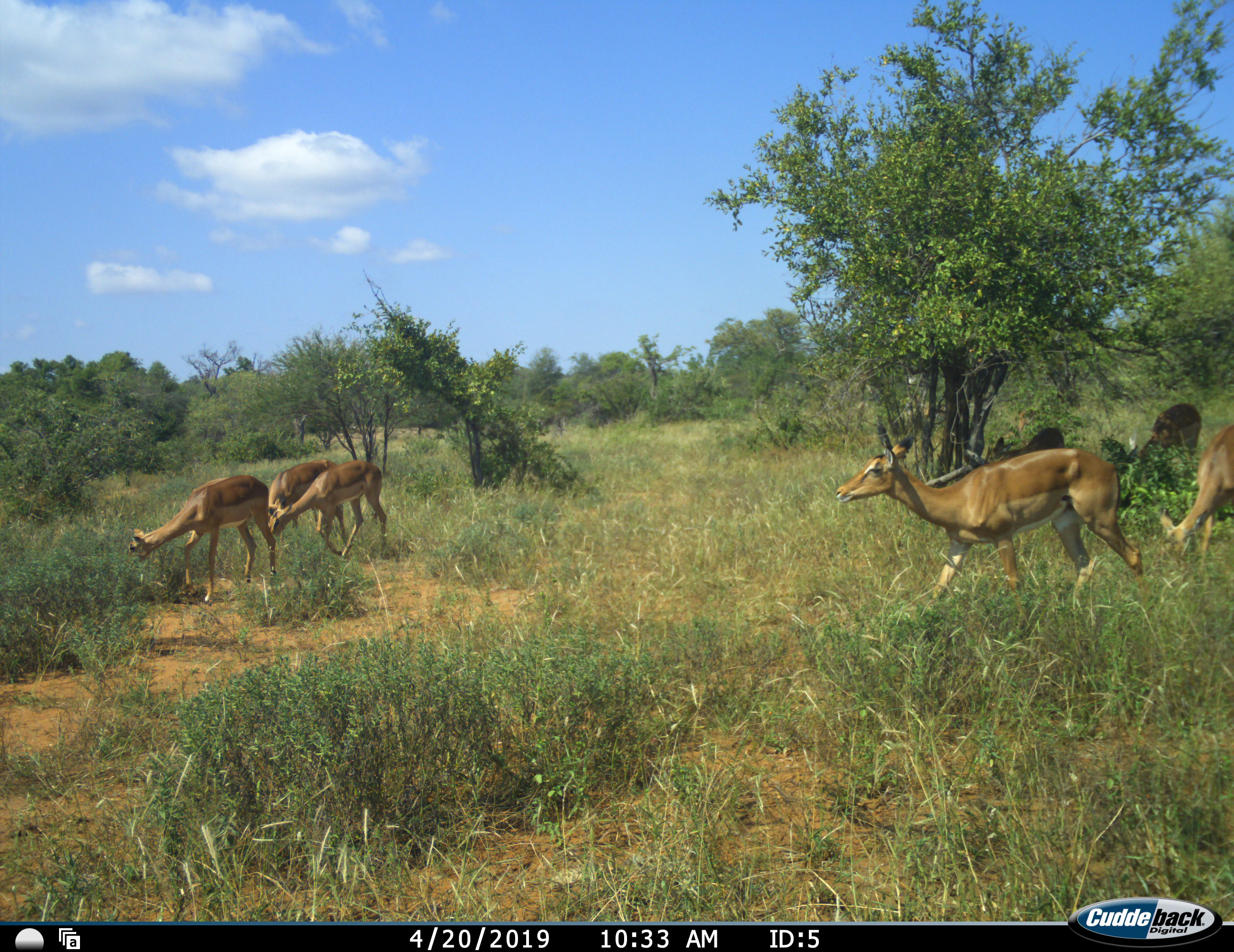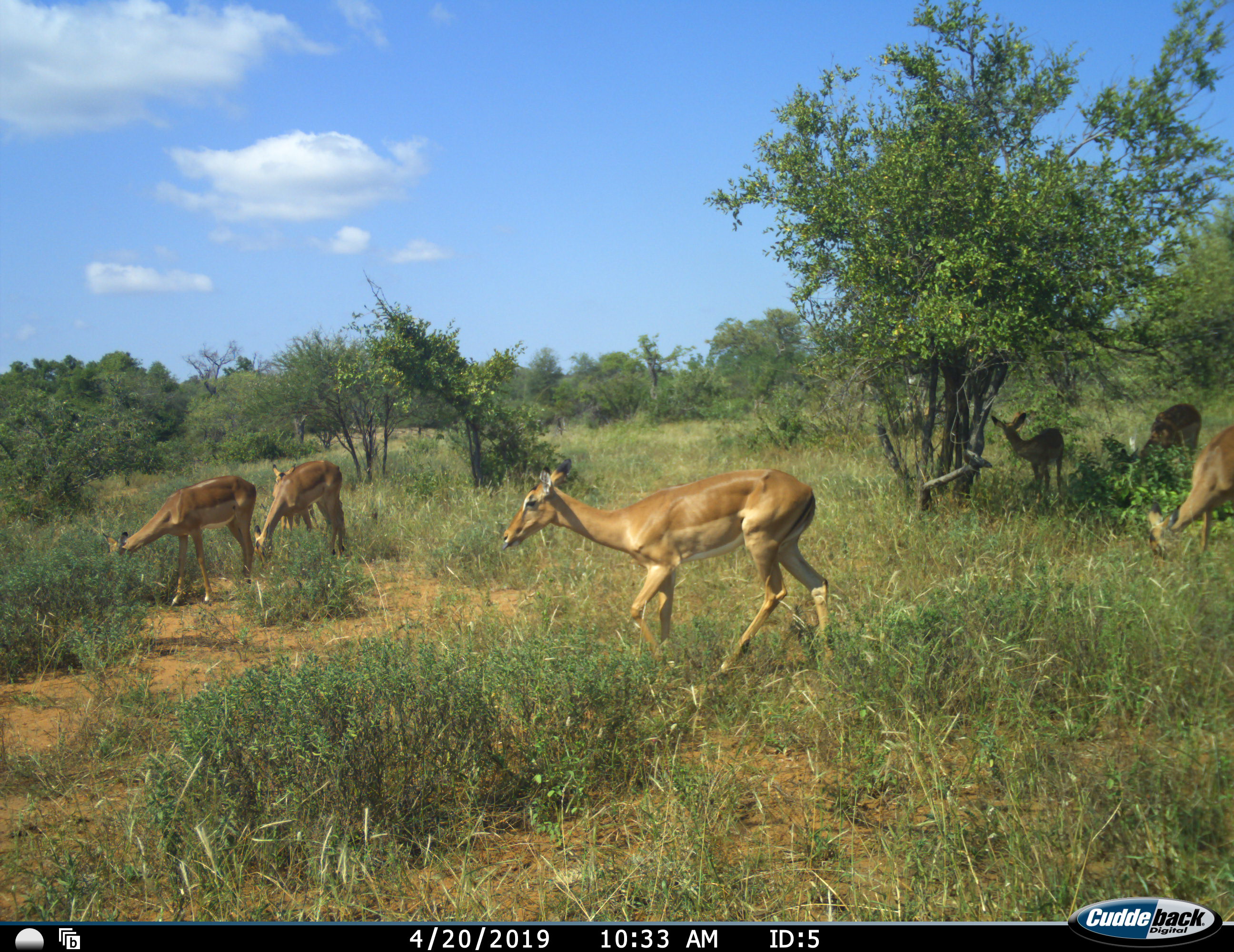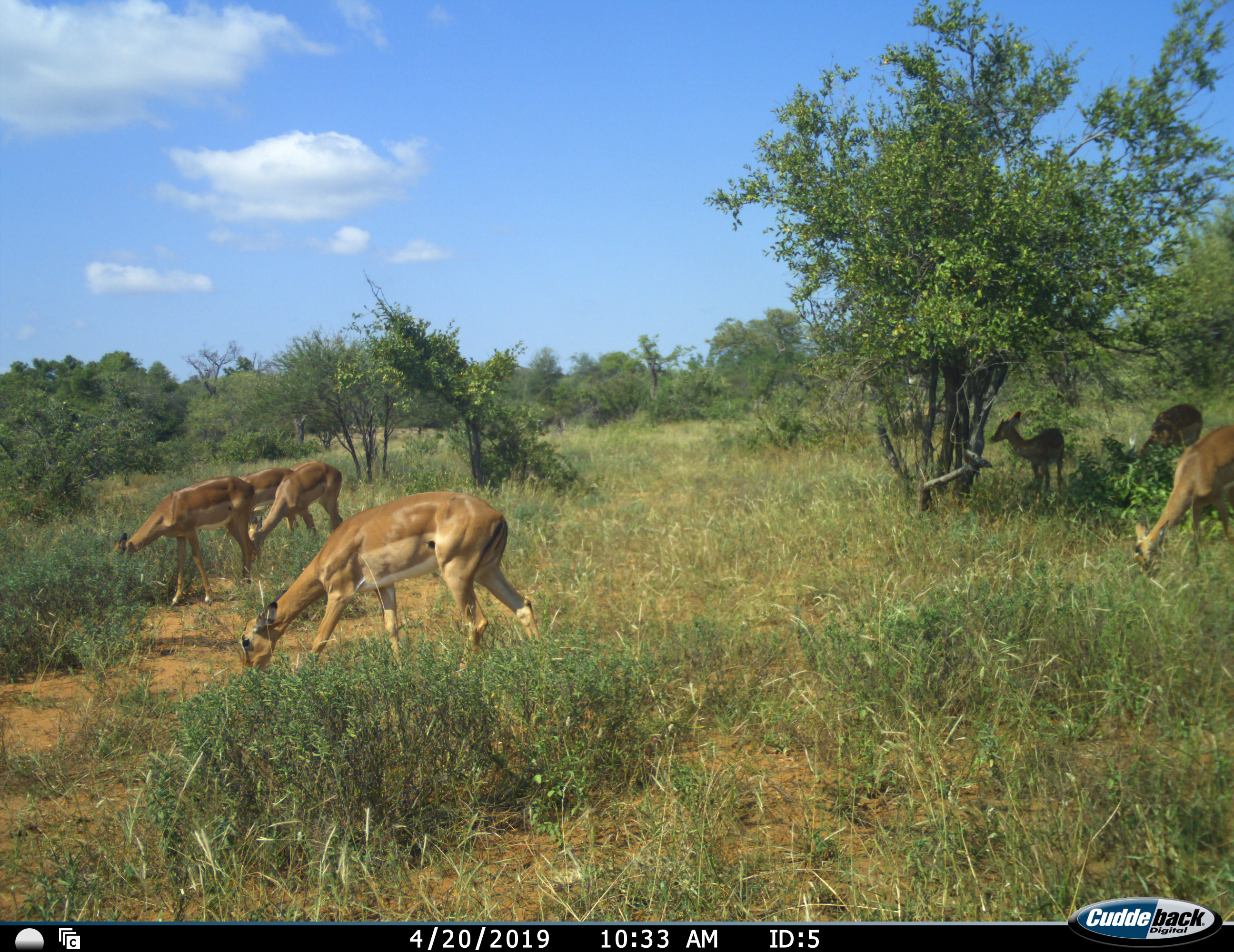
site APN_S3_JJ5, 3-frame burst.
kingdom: Animalia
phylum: Chordata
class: Mammalia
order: Artiodactyla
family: Bovidae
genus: Aepyceros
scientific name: Aepyceros melampus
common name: impala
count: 7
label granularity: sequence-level